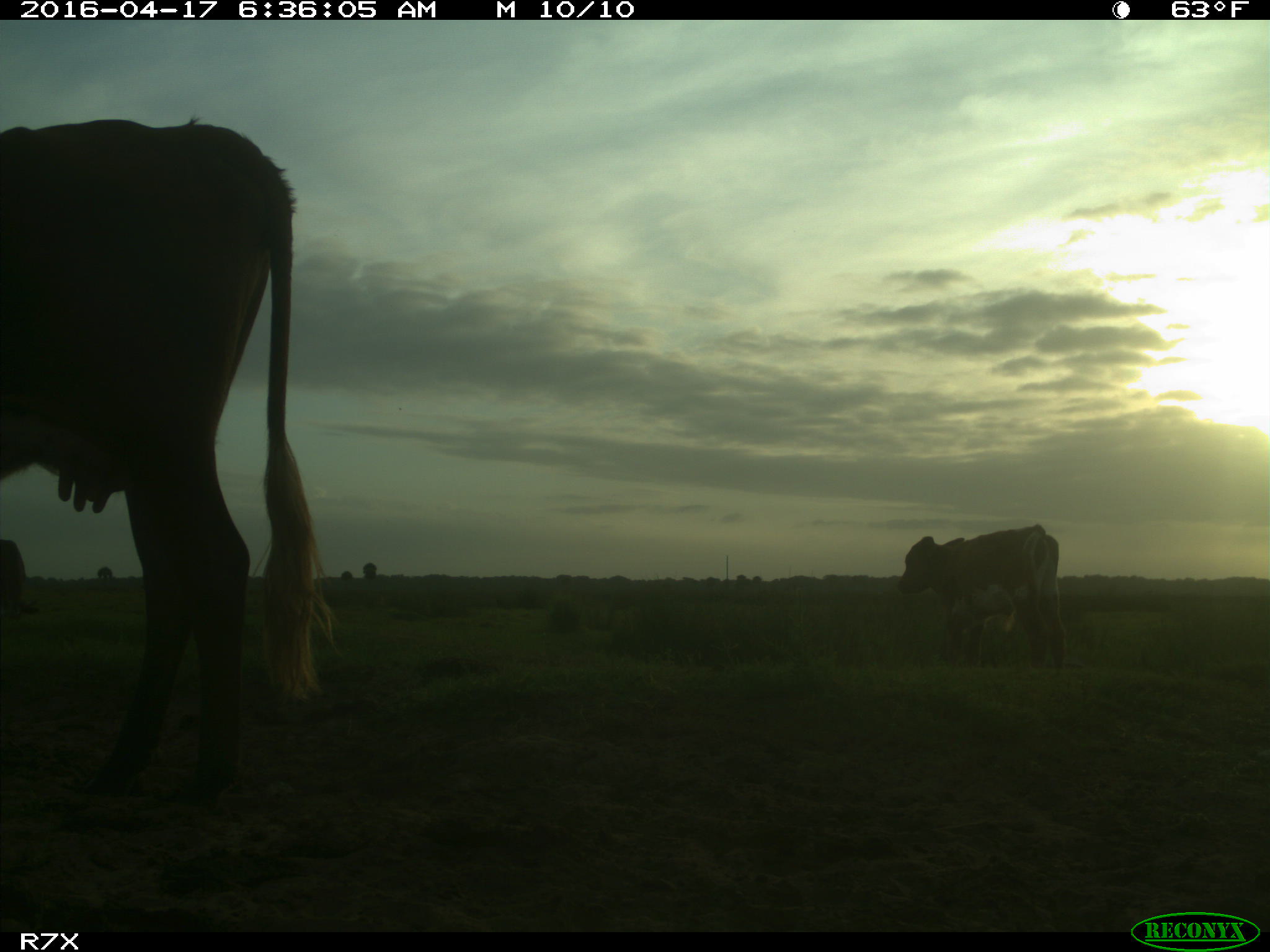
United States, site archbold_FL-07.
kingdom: Animalia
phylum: Chordata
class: Mammalia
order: Artiodactyla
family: Bovidae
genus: Bos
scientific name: Bos taurus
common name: domestic cow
Bos taurus (domestic cow).